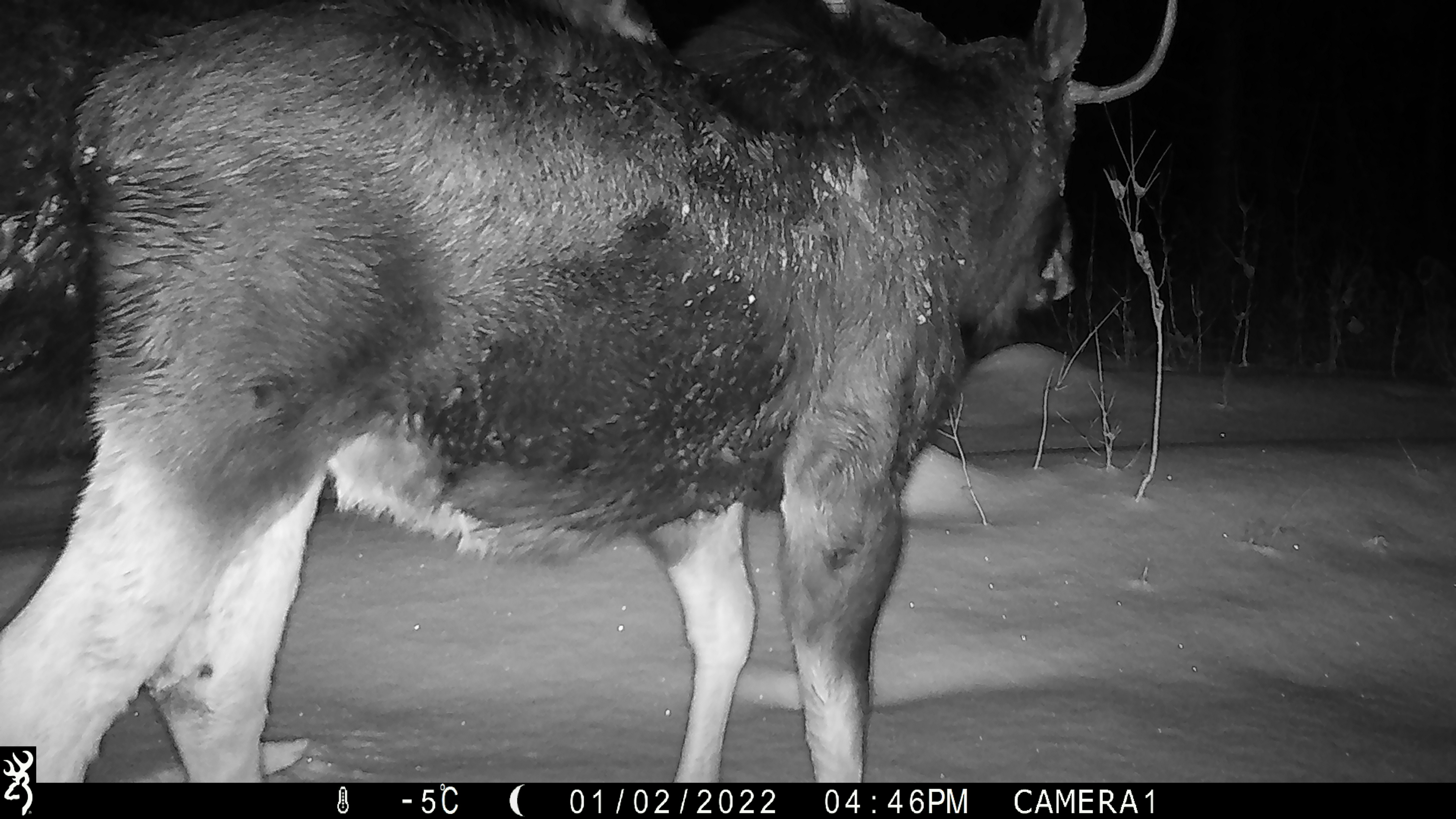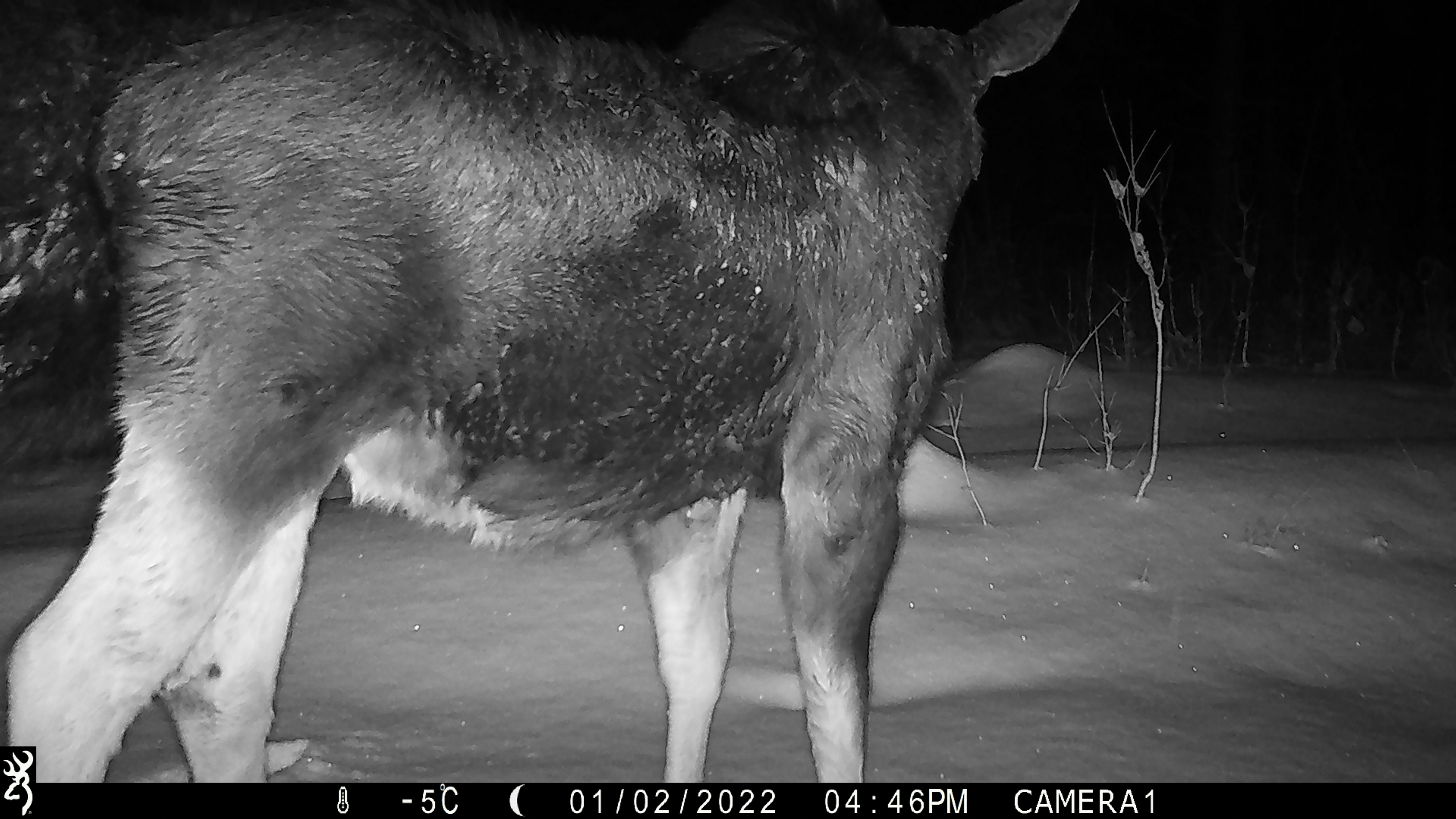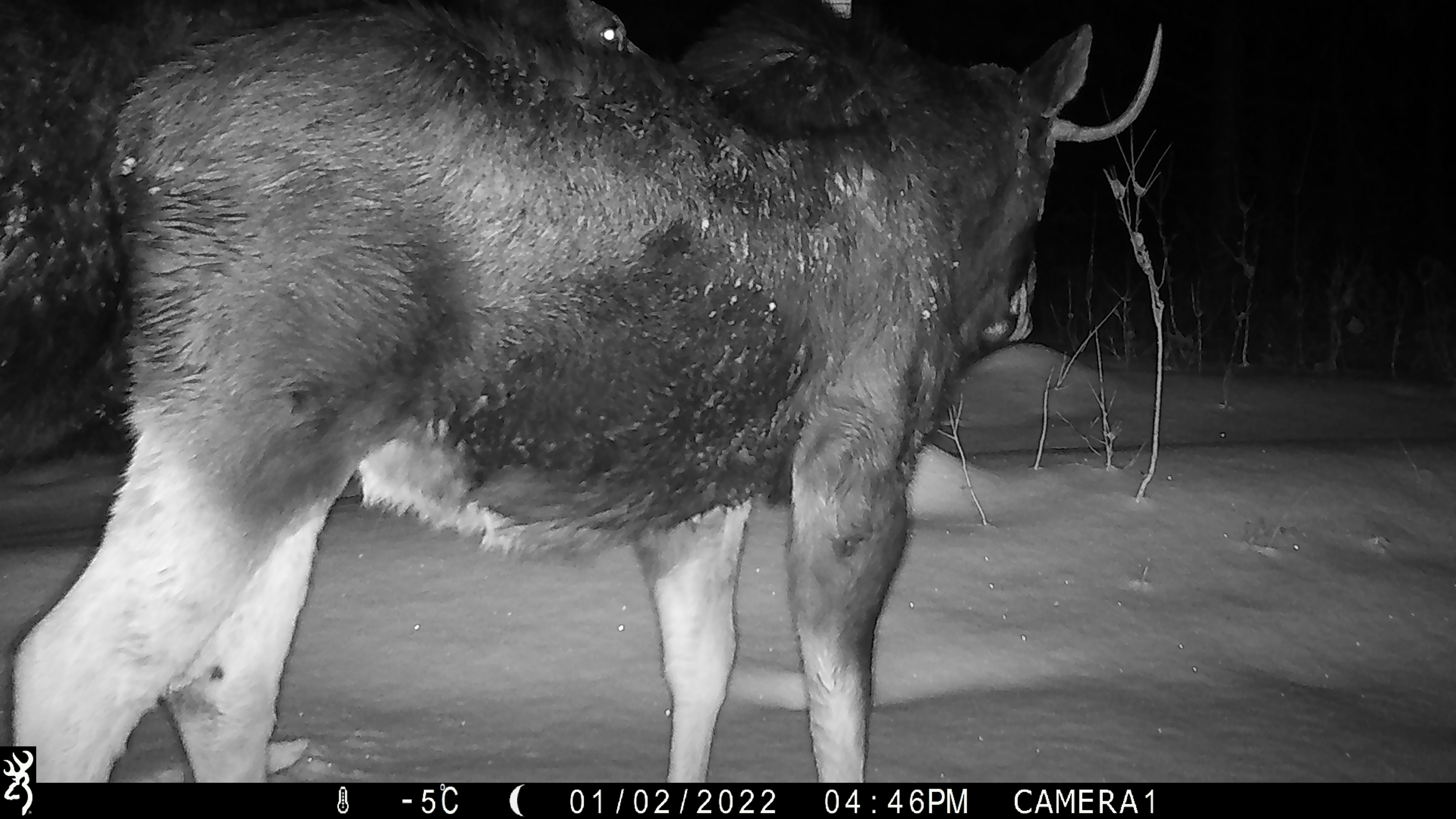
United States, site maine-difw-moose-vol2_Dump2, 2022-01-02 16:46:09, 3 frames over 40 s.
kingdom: Animalia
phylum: Chordata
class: Mammalia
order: Artiodactyla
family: Cervidae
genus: Alces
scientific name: Alces alces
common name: moose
Moose (Alces alces).